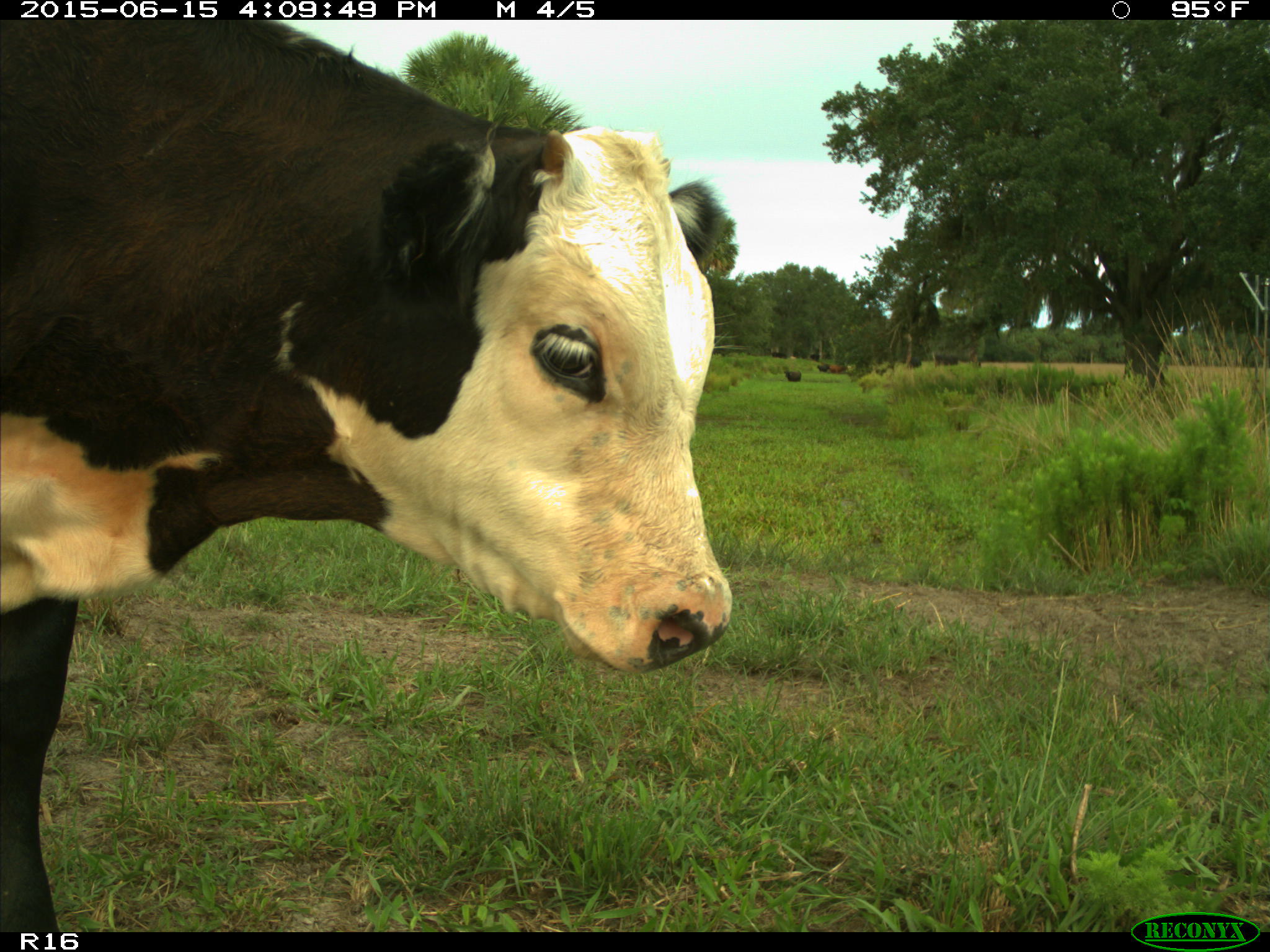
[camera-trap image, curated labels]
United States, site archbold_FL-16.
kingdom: Animalia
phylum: Chordata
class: Mammalia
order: Artiodactyla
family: Bovidae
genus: Bos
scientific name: Bos taurus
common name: domestic cow